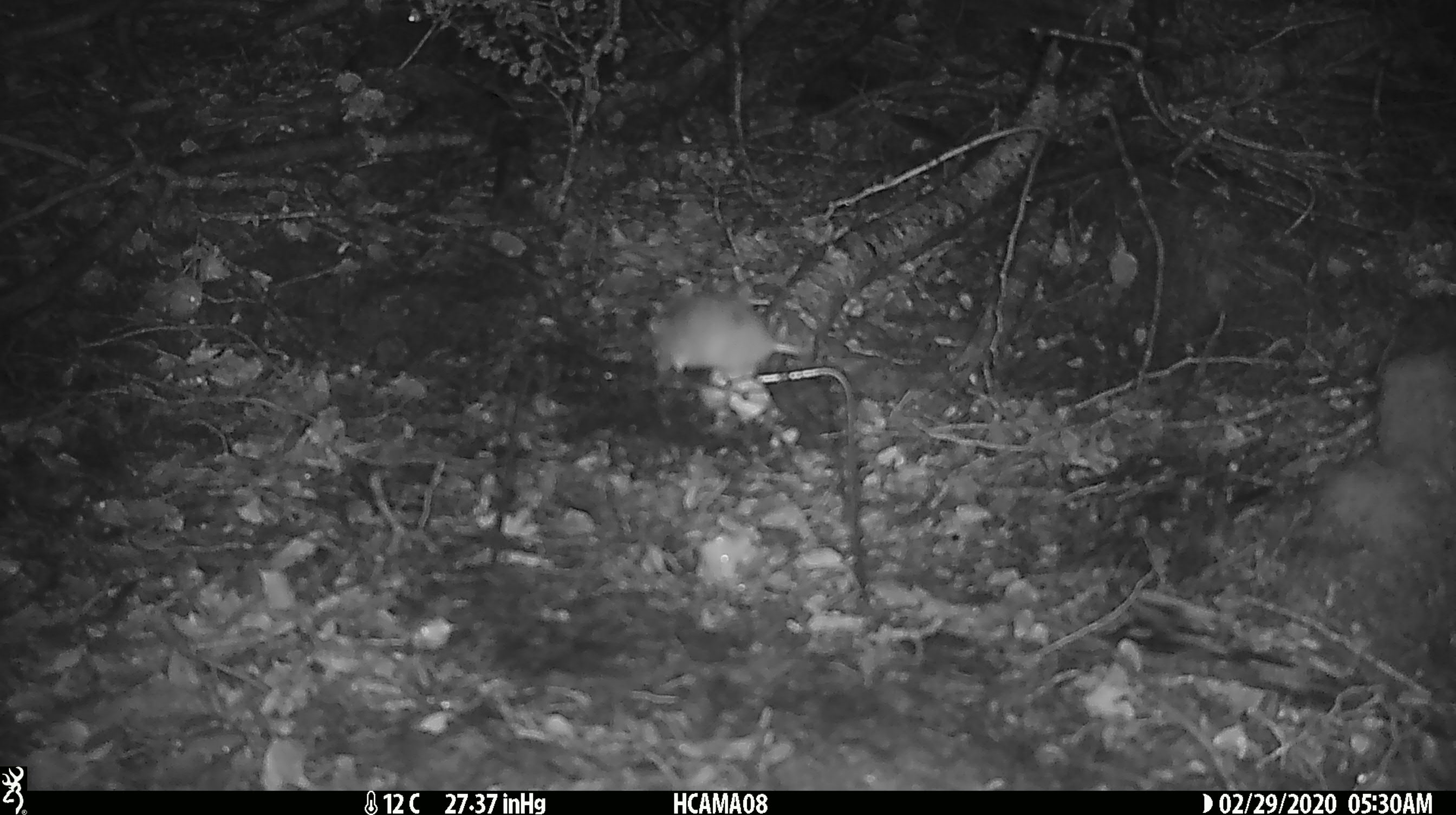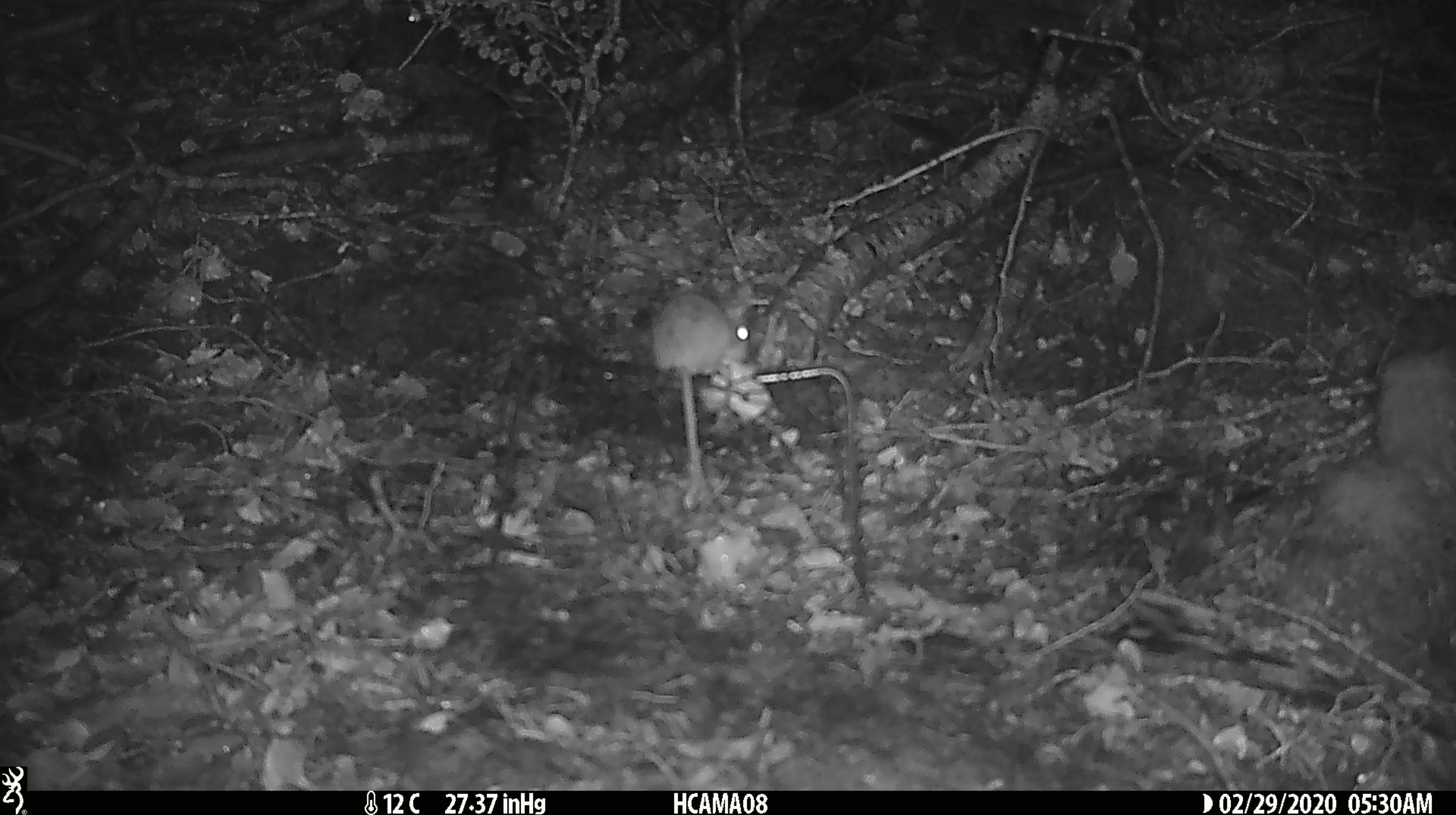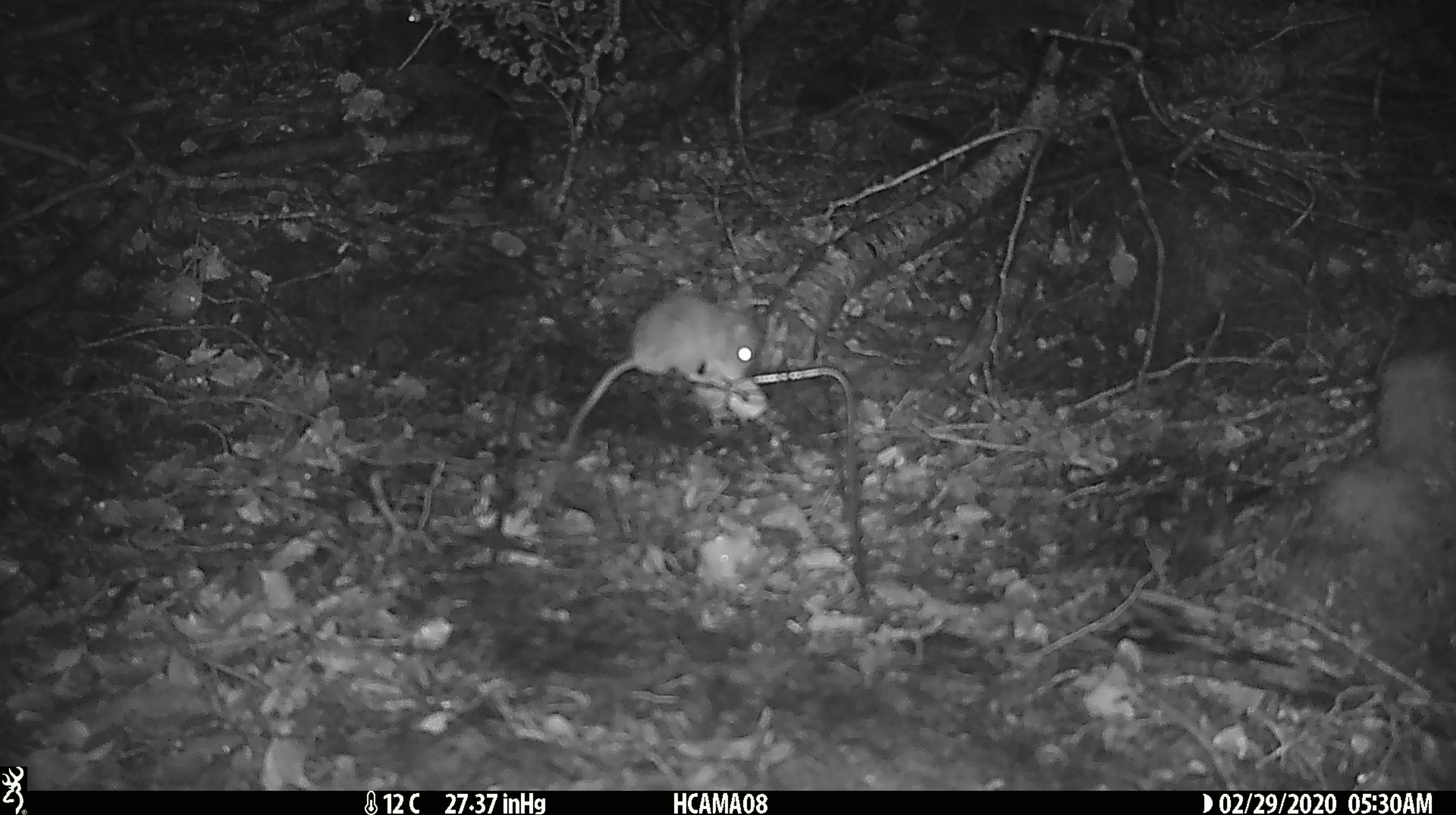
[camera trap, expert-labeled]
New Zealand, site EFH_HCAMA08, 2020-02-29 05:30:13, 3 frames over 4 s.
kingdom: Animalia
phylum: Chordata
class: Mammalia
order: Rodentia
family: Muridae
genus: Mus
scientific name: Mus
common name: mouse